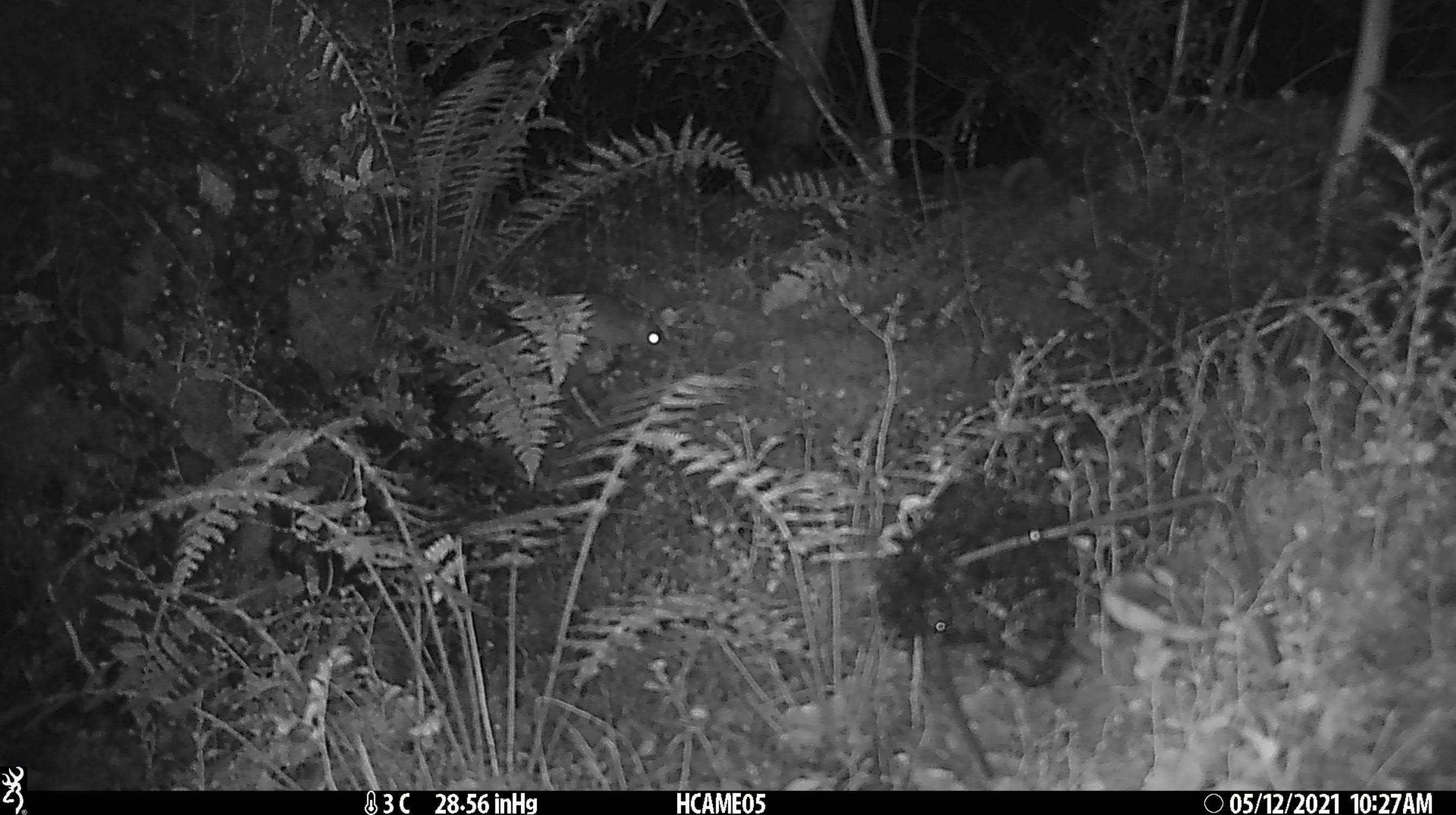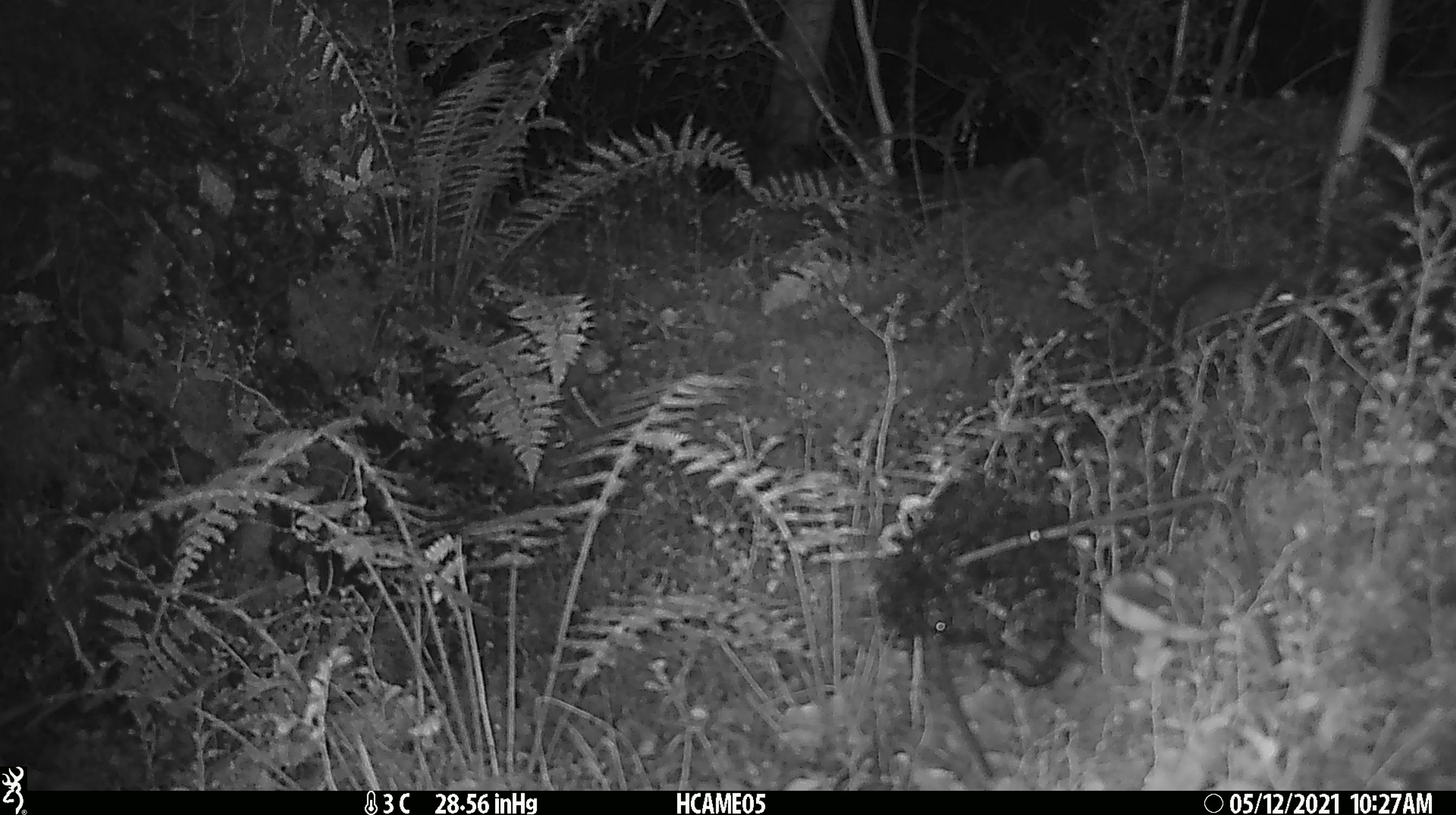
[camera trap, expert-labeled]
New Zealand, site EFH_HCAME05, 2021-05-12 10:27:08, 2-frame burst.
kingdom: Animalia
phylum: Chordata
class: Mammalia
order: Rodentia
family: Muridae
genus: Mus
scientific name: Mus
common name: mouse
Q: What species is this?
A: Mouse (Mus).